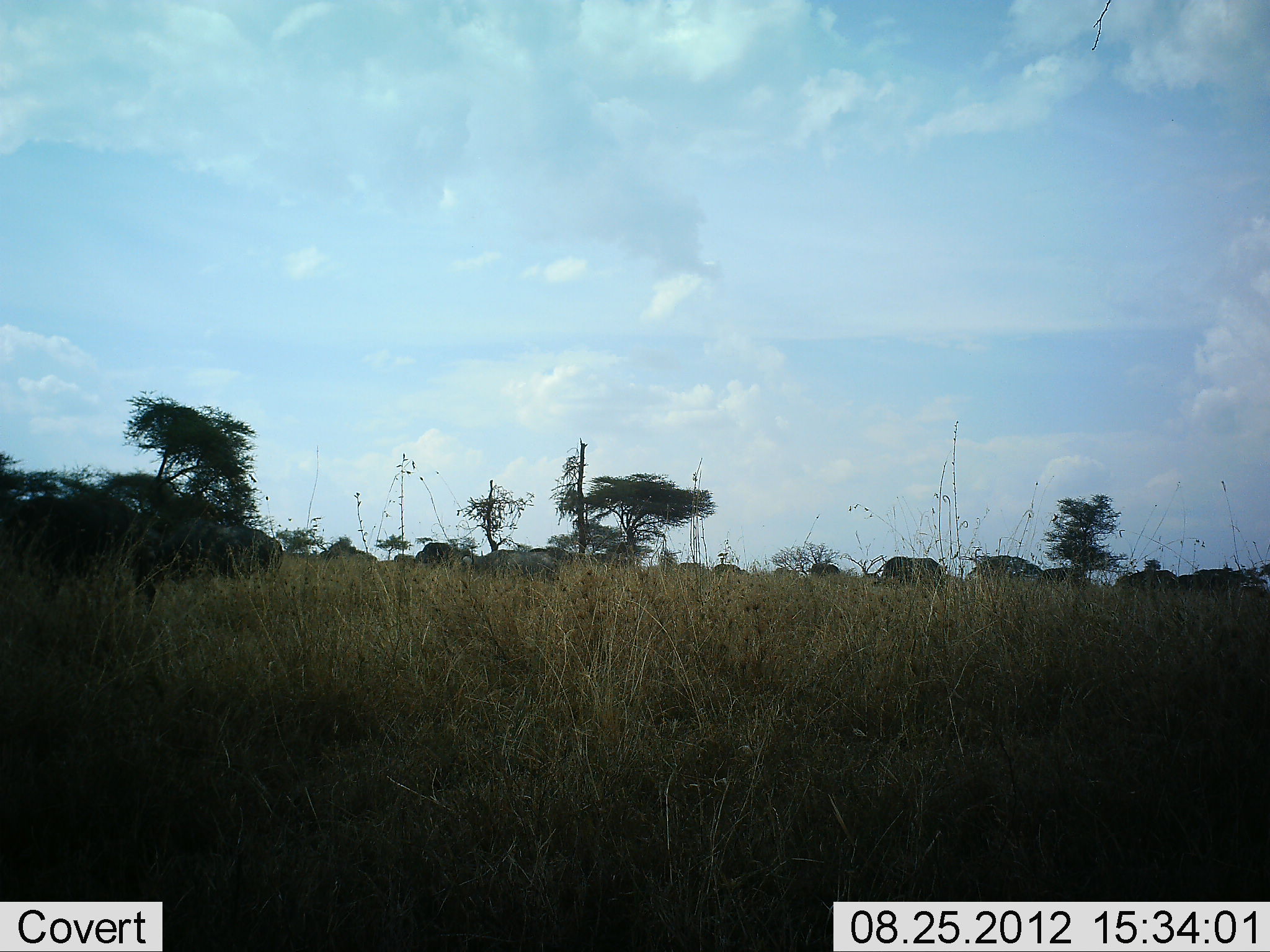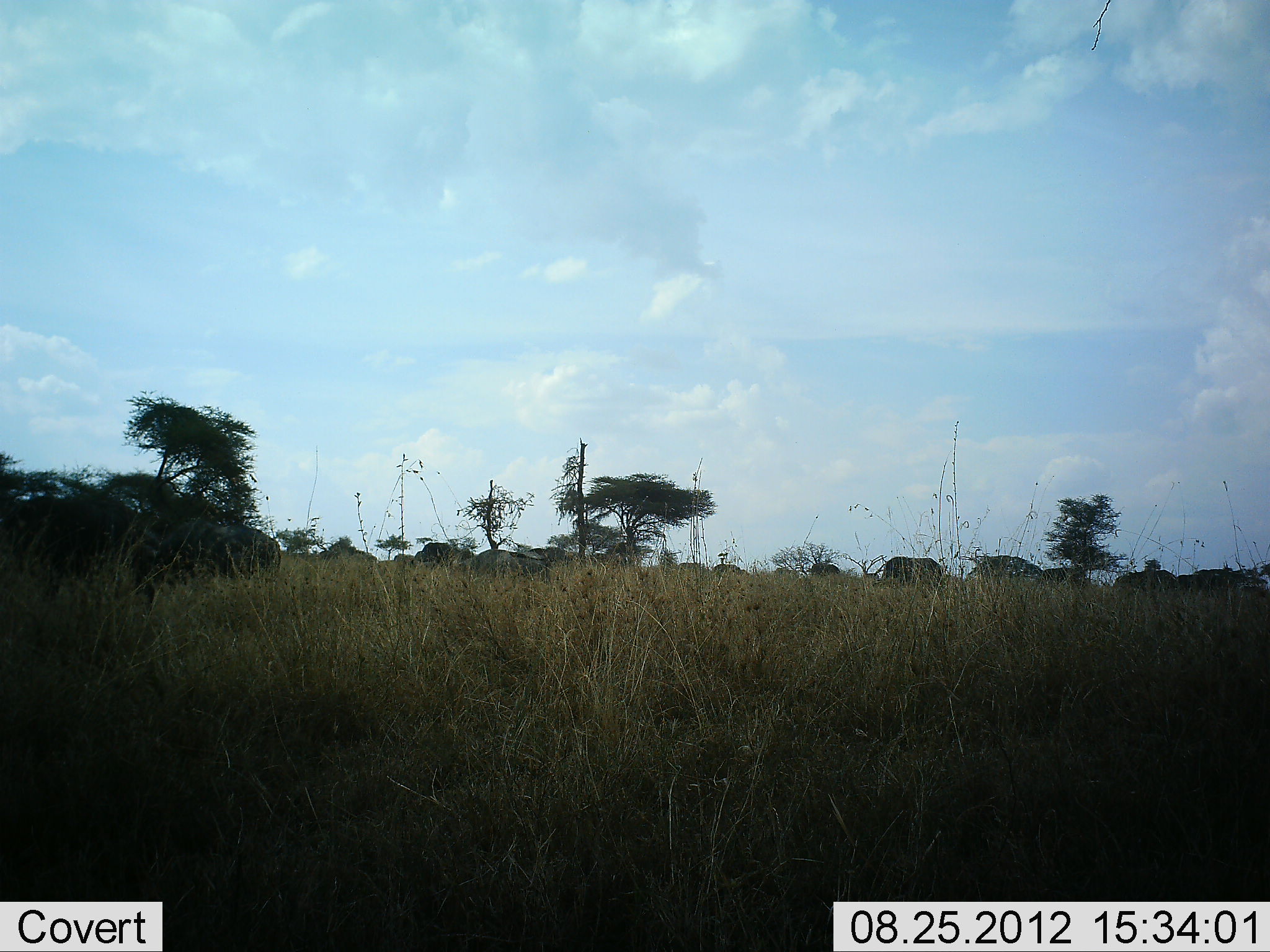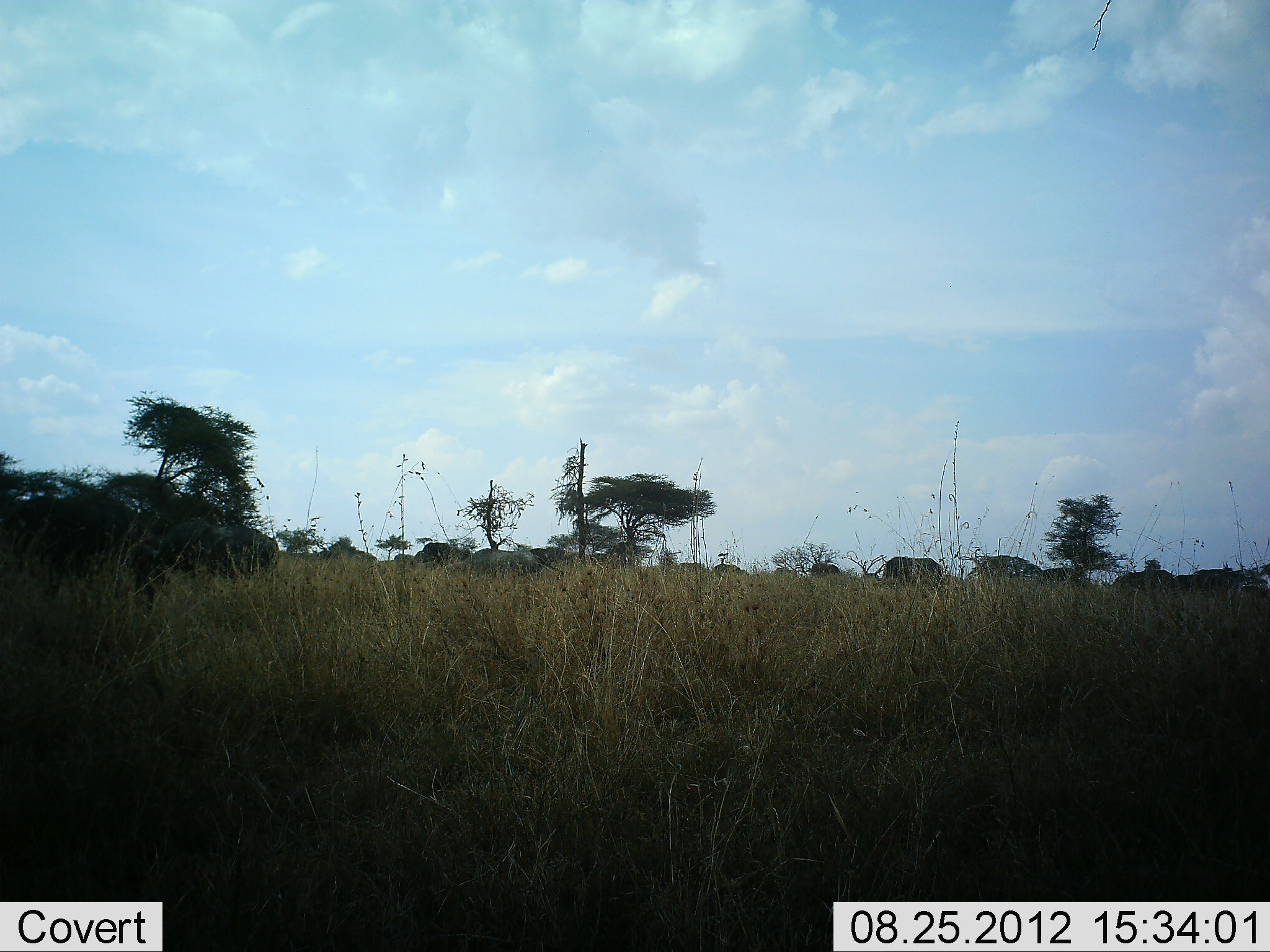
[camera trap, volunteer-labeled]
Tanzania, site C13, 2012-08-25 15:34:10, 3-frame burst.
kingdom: Animalia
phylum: Chordata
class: Mammalia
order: Artiodactyla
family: Bovidae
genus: Connochaetes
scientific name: Connochaetes taurinus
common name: blue wildebeest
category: wildebeest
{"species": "wildebeest (blue wildebeest) (Connochaetes taurinus)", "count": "11-50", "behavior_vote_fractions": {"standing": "70%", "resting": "0%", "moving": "40%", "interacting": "0%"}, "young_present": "0%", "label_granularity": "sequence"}